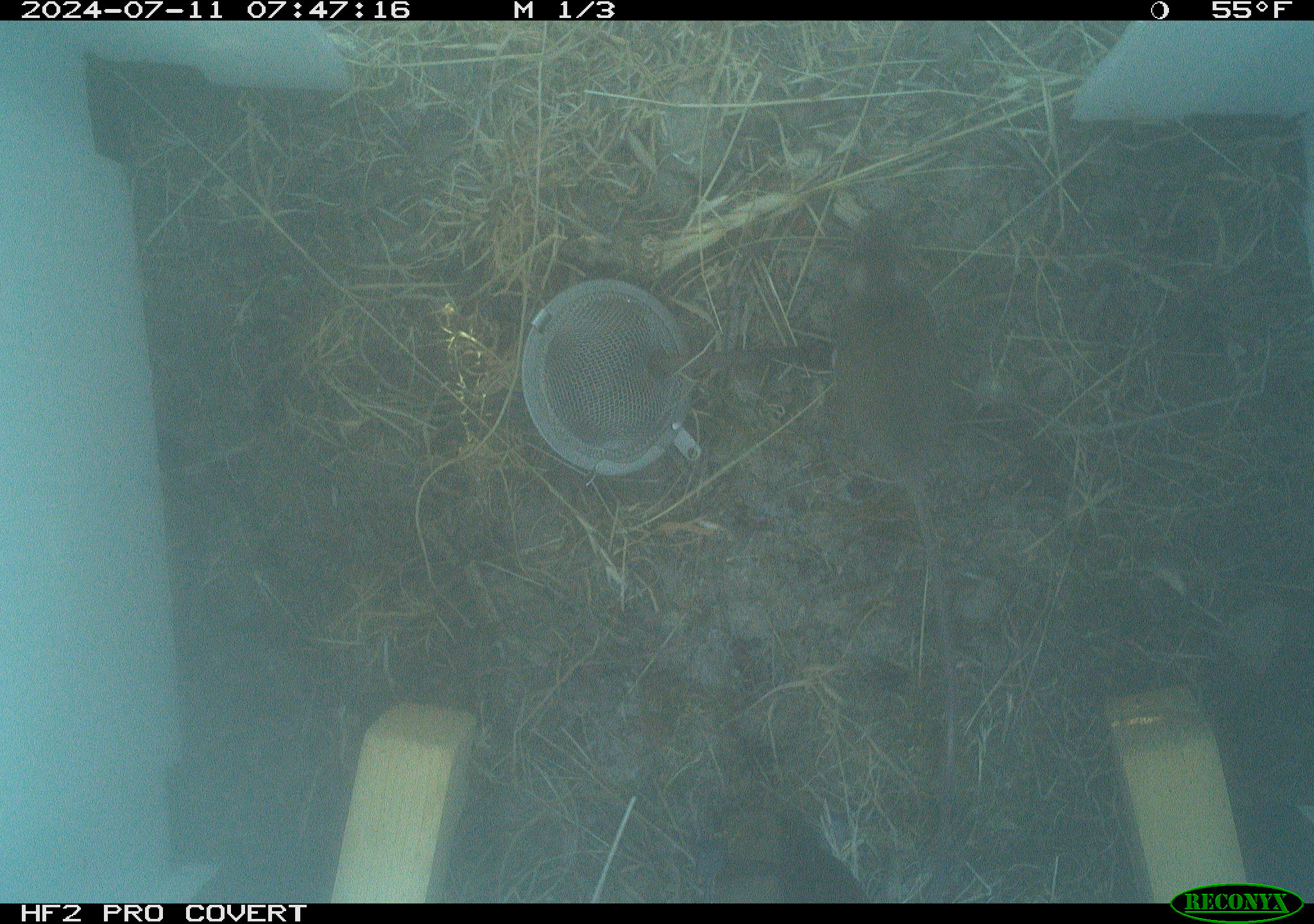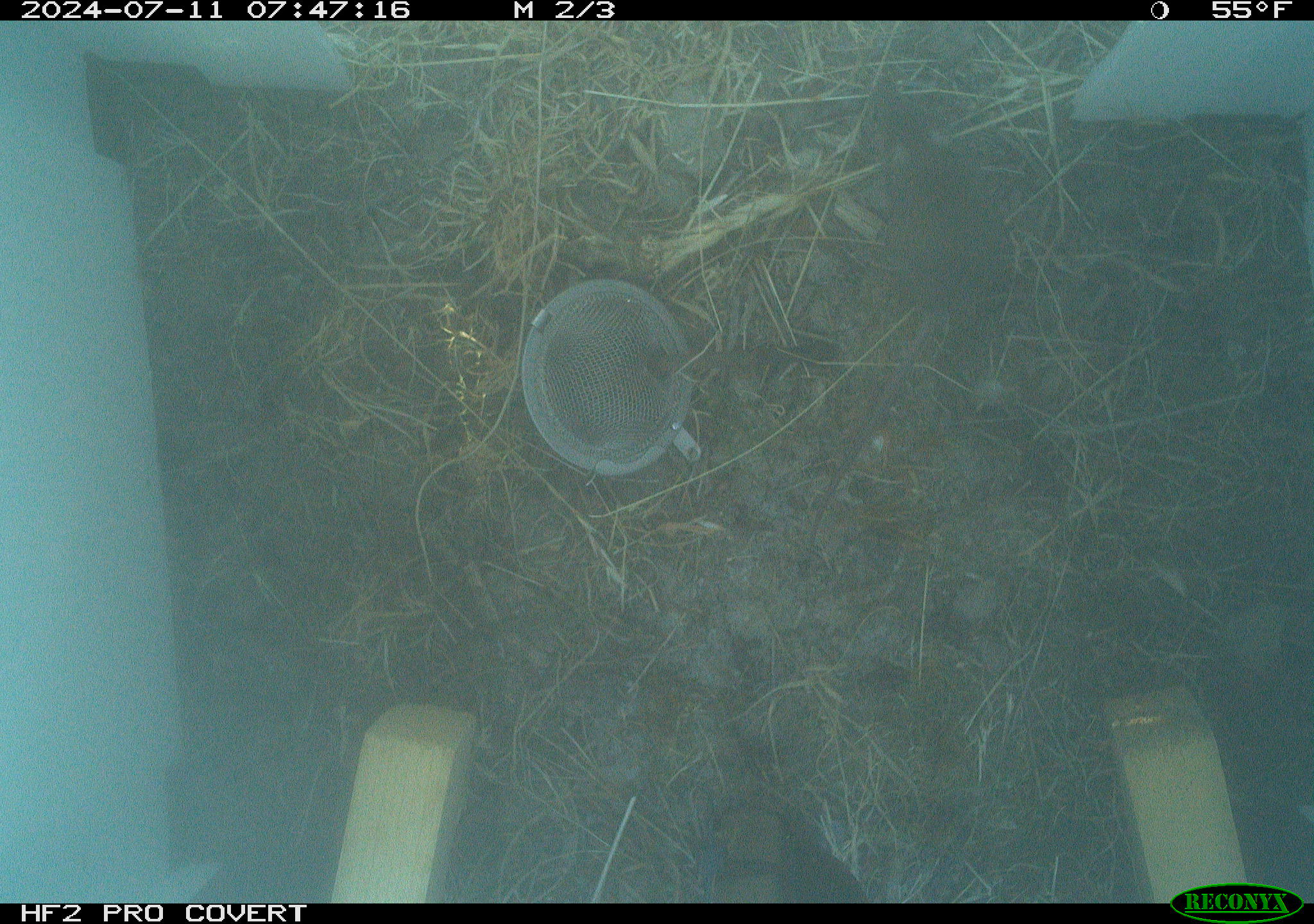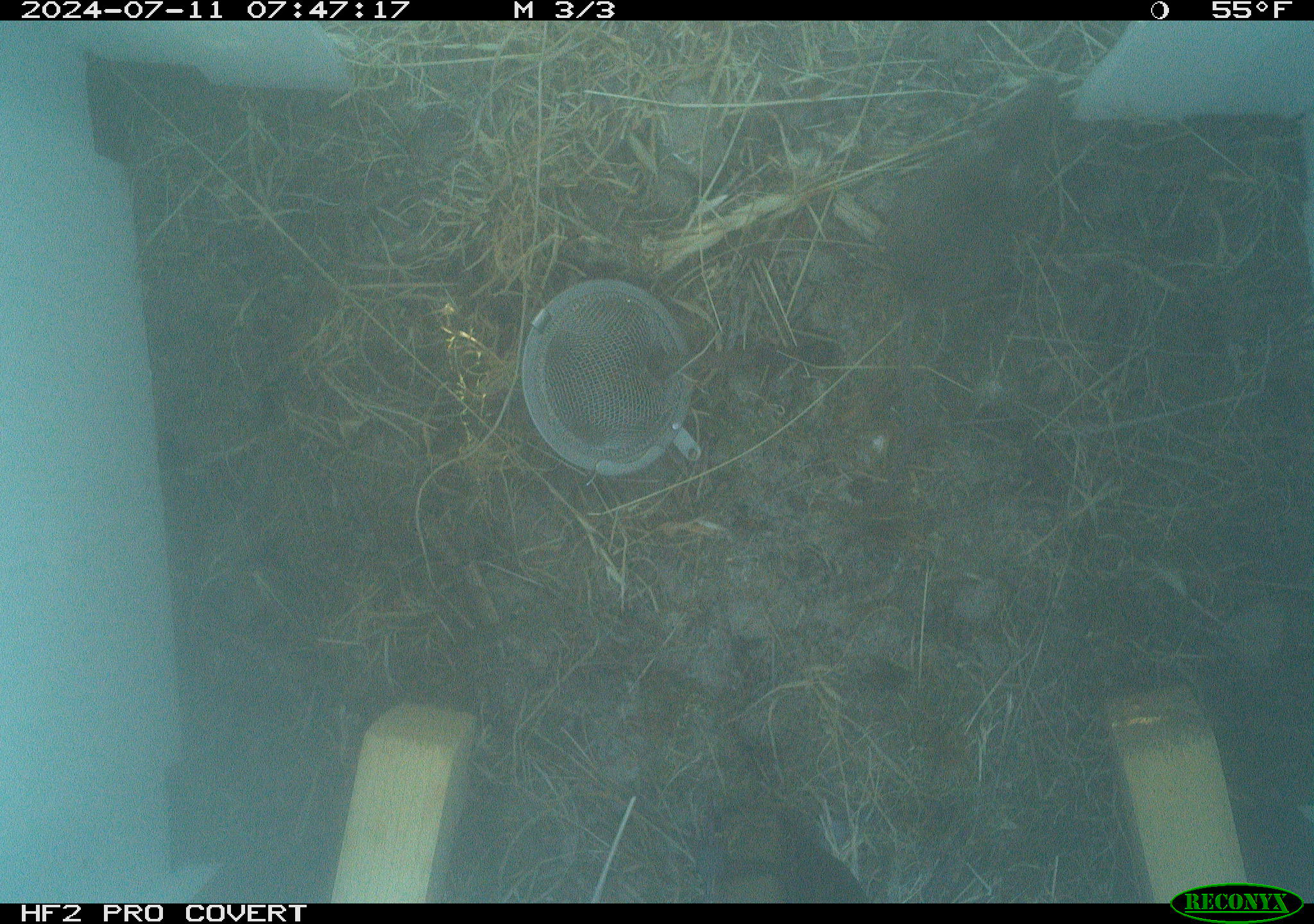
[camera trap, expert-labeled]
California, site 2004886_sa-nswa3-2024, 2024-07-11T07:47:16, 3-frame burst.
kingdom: Animalia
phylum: Chordata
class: Mammalia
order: Rodentia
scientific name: Rodentia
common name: rodent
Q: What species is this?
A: Rodent (Rodentia).